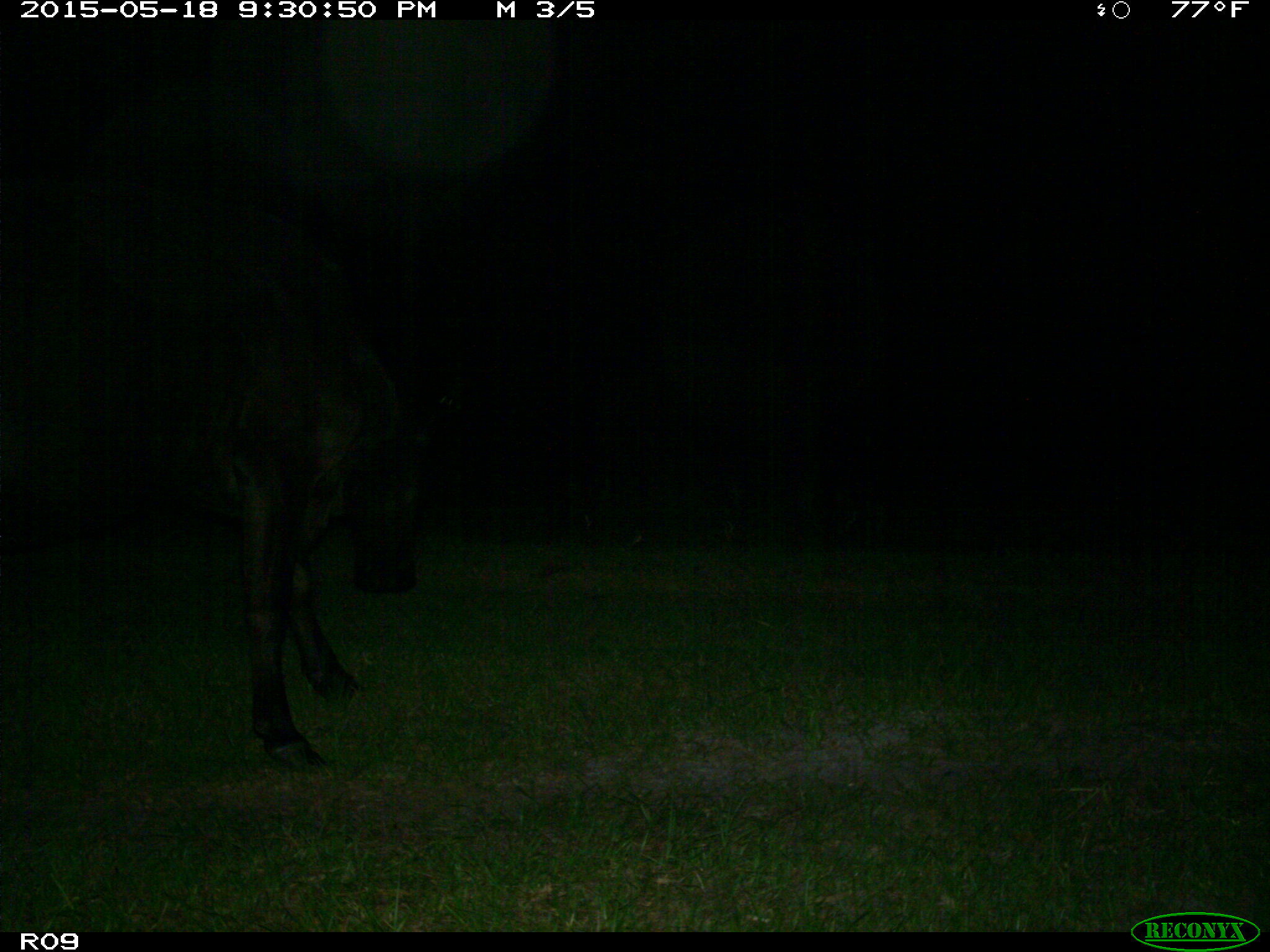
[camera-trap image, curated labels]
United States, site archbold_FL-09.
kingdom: Animalia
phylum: Chordata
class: Mammalia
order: Artiodactyla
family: Bovidae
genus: Bos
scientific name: Bos taurus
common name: domestic cow